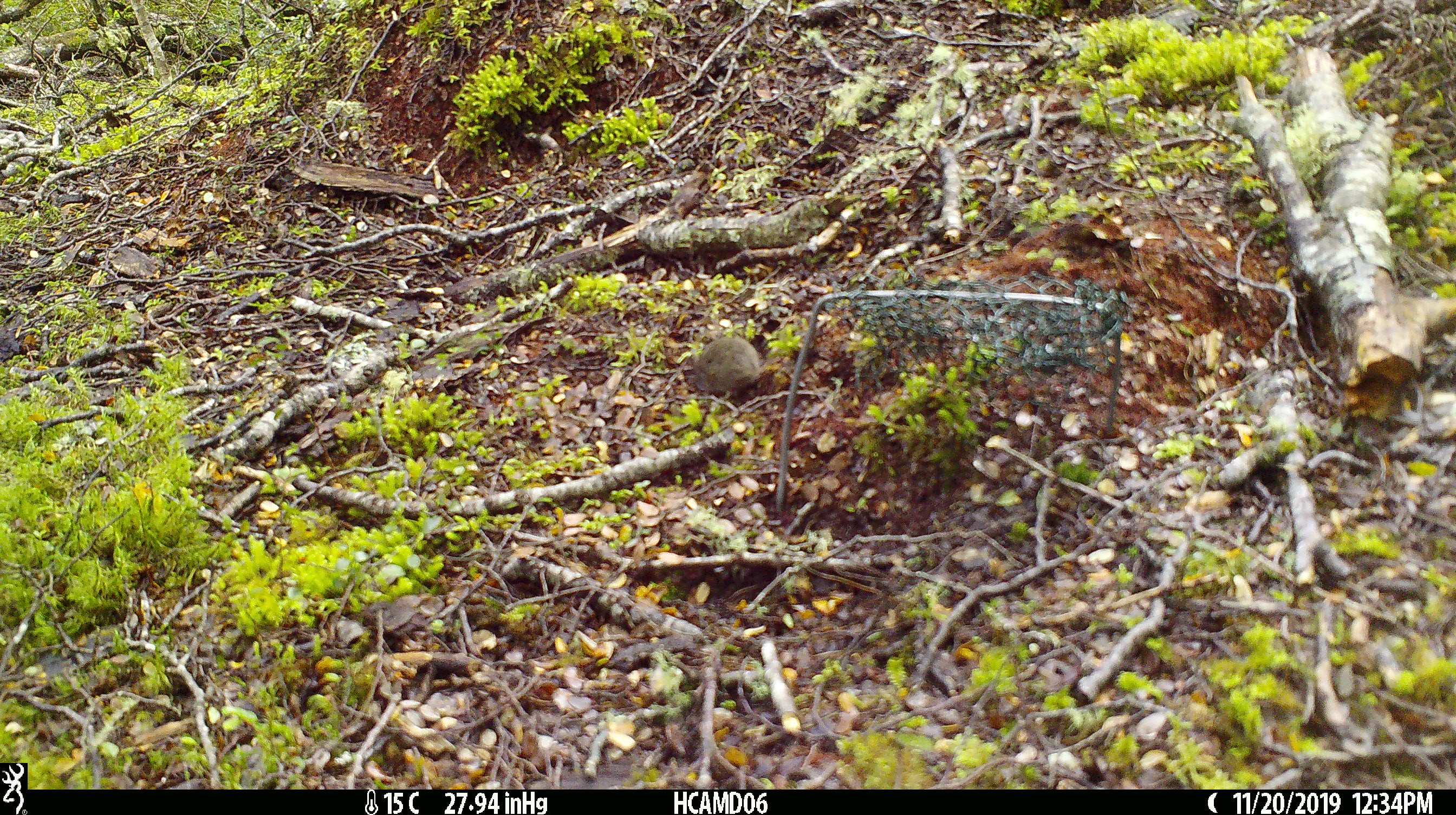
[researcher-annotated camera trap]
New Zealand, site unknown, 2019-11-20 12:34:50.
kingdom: Animalia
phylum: Chordata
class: Mammalia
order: Rodentia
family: Muridae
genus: Mus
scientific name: Mus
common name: mouse